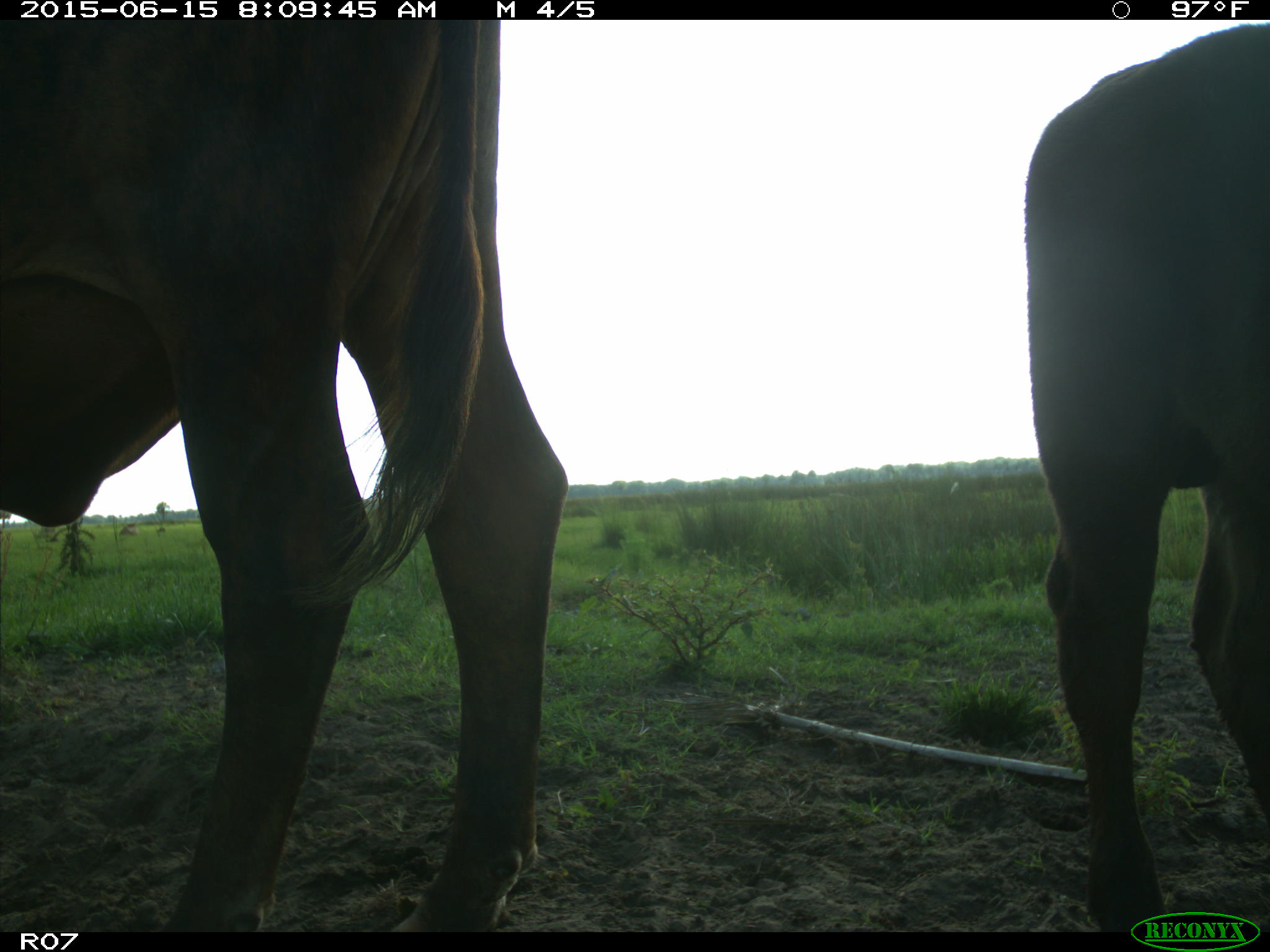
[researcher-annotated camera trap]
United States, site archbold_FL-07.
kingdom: Animalia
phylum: Chordata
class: Mammalia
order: Artiodactyla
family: Bovidae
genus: Bos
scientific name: Bos taurus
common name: domestic cow